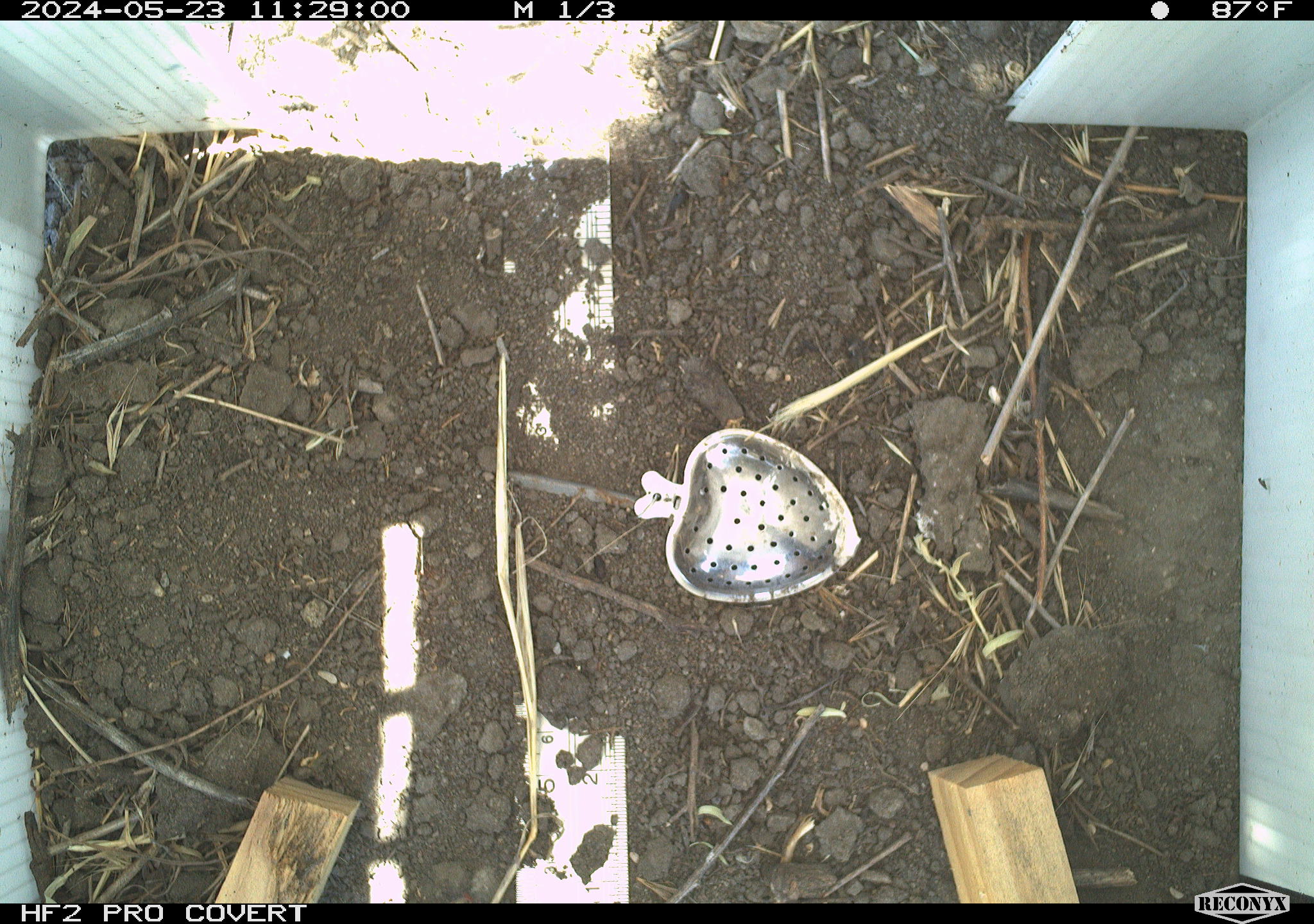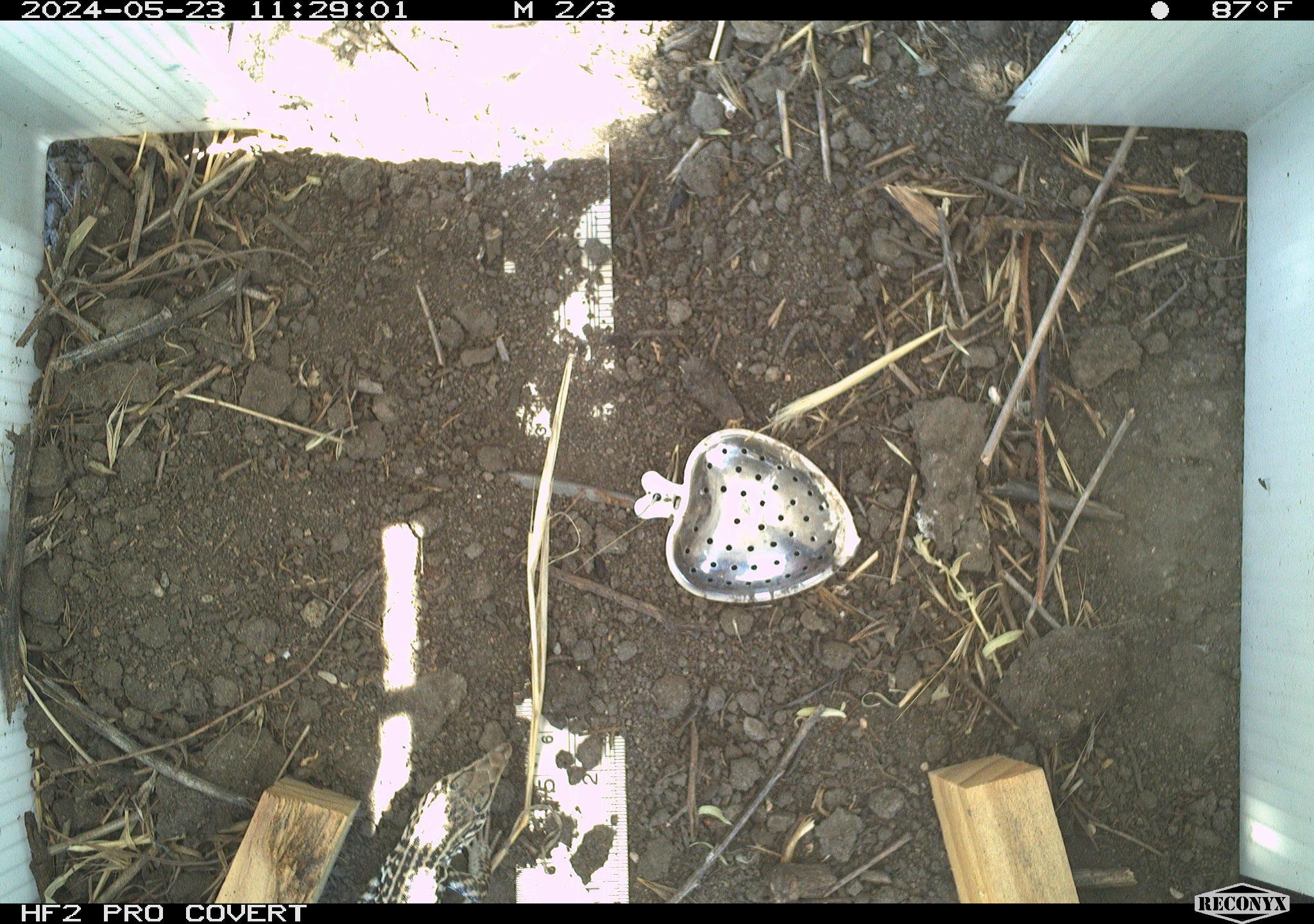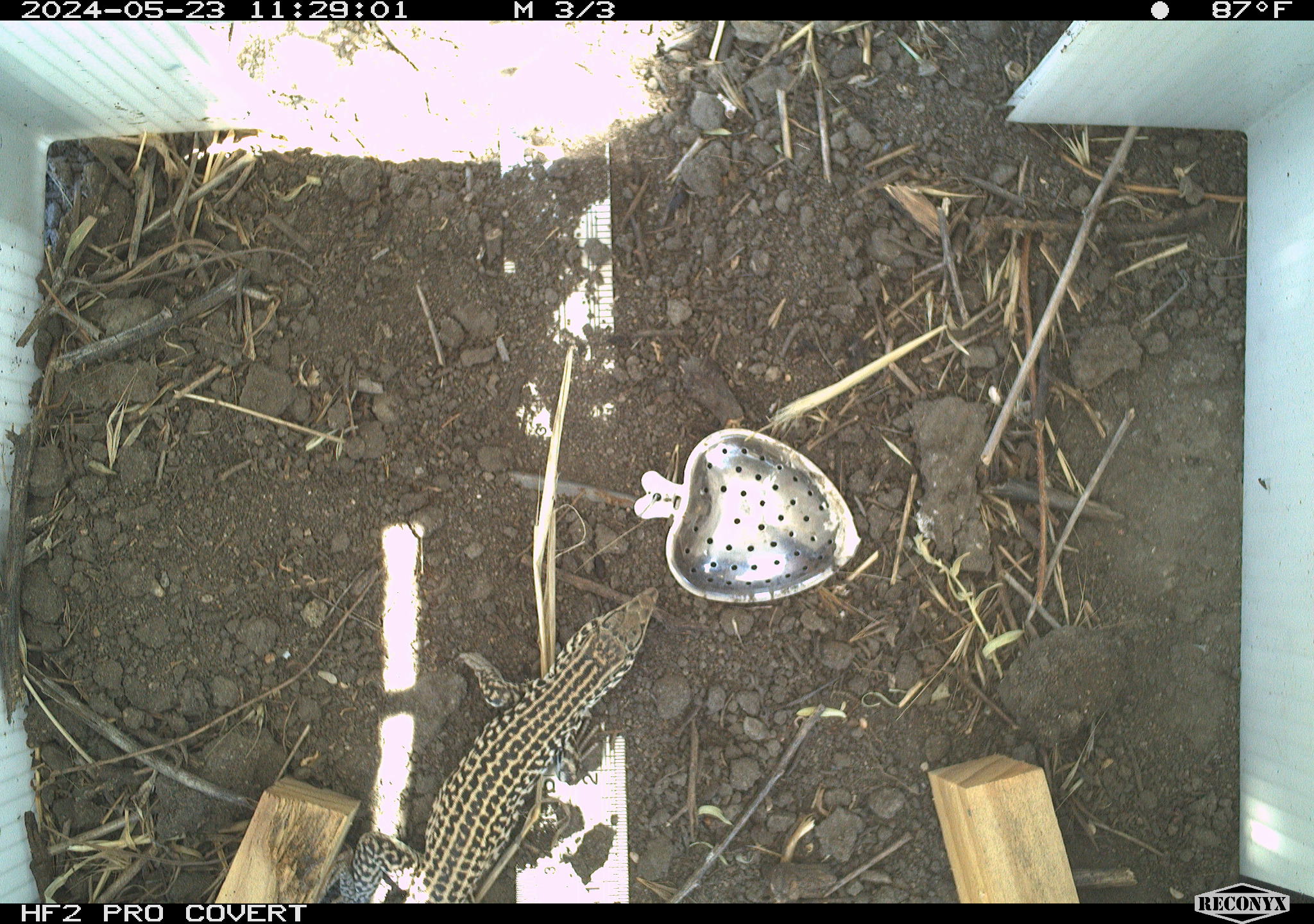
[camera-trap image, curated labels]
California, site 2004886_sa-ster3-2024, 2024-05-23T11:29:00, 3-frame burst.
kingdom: Animalia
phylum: Chordata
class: Reptilia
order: Squamata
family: Teiidae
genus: Aspidoscelis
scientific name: Aspidoscelis tigris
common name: western whiptail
Western whiptail (Aspidoscelis tigris).